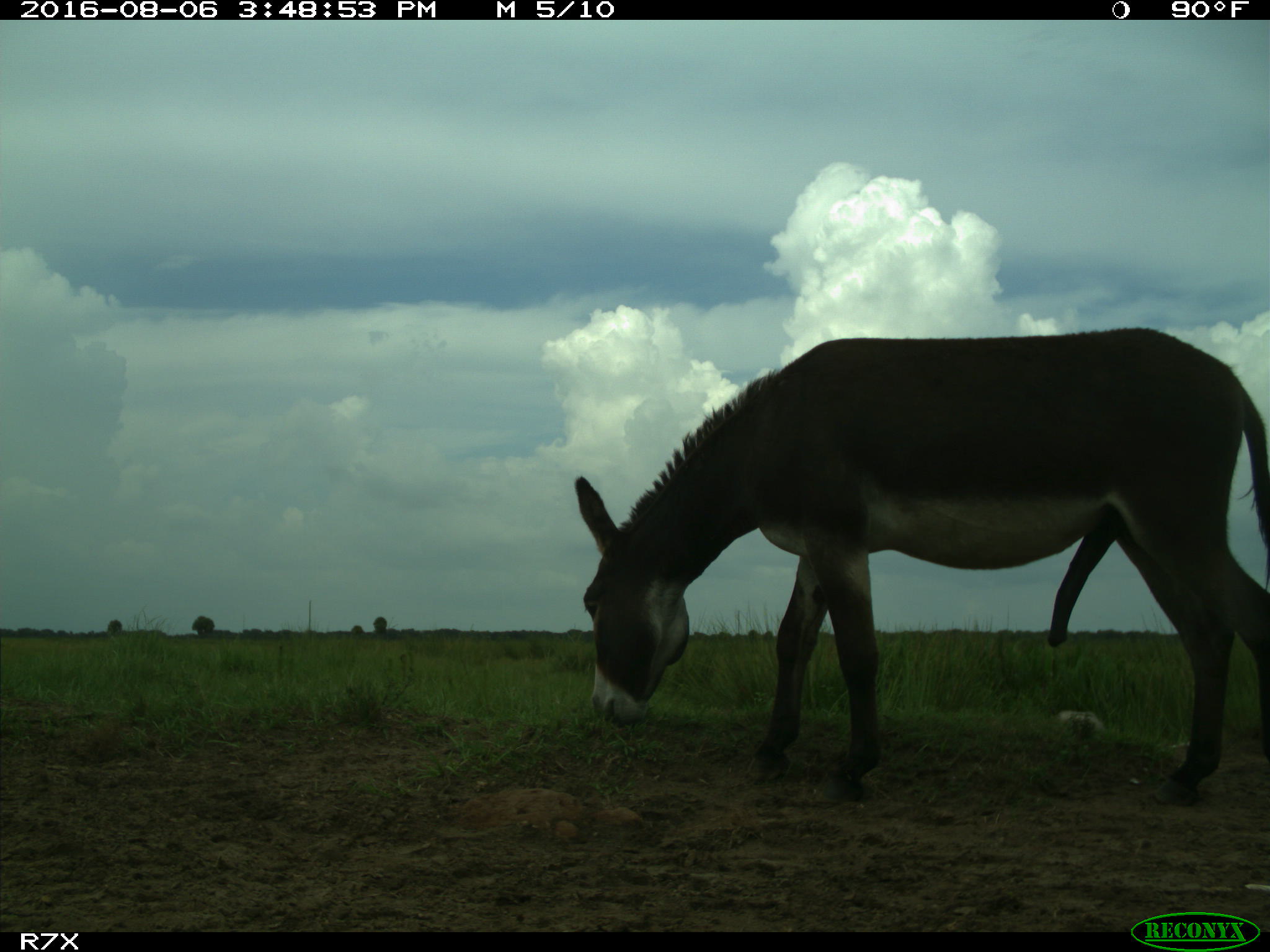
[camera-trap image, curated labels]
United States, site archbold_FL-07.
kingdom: Animalia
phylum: Chordata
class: Mammalia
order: Perissodactyla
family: Equidae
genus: Equus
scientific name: Equus africanus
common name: african wild ass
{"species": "Equus africanus (african wild ass)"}